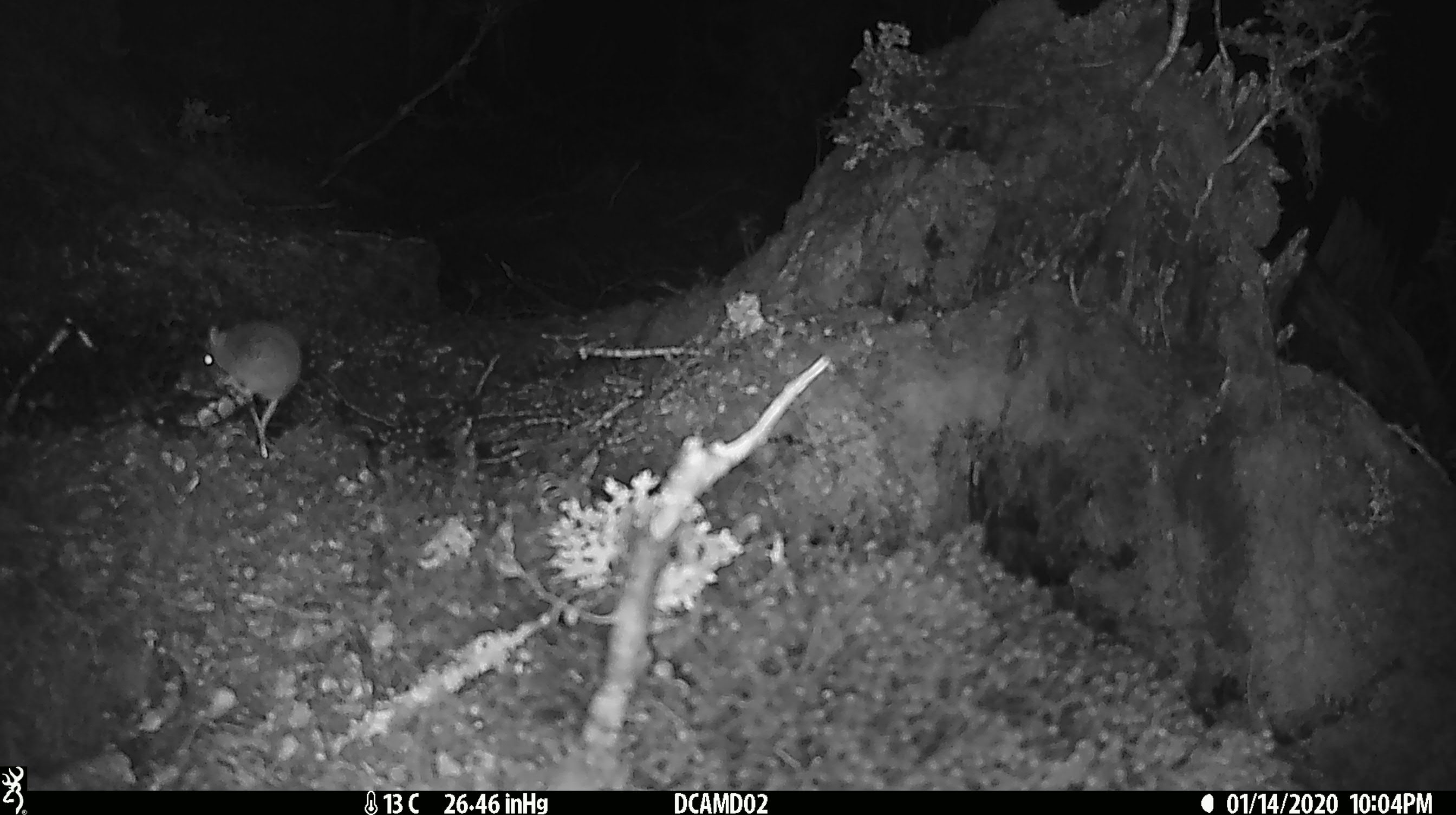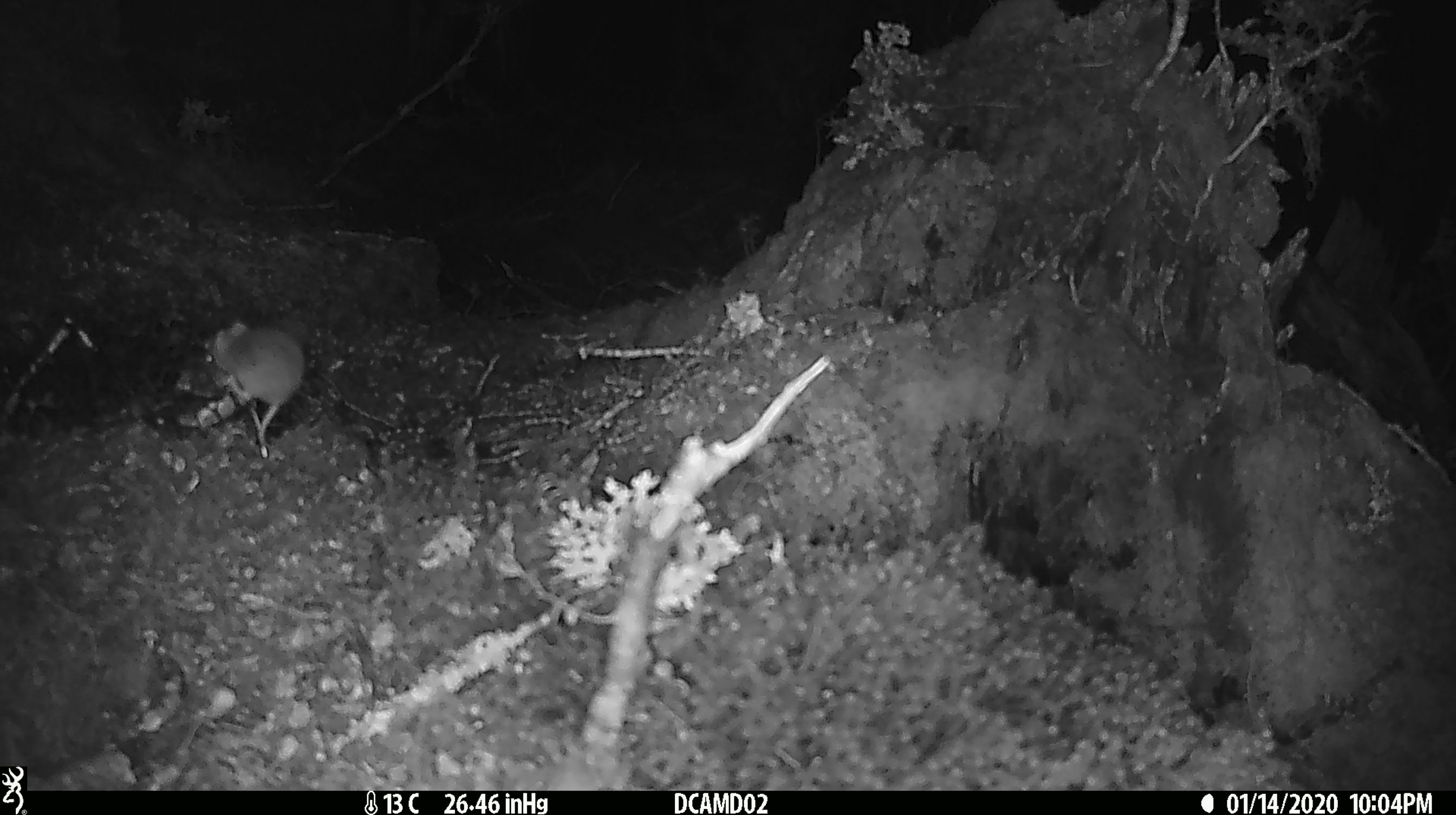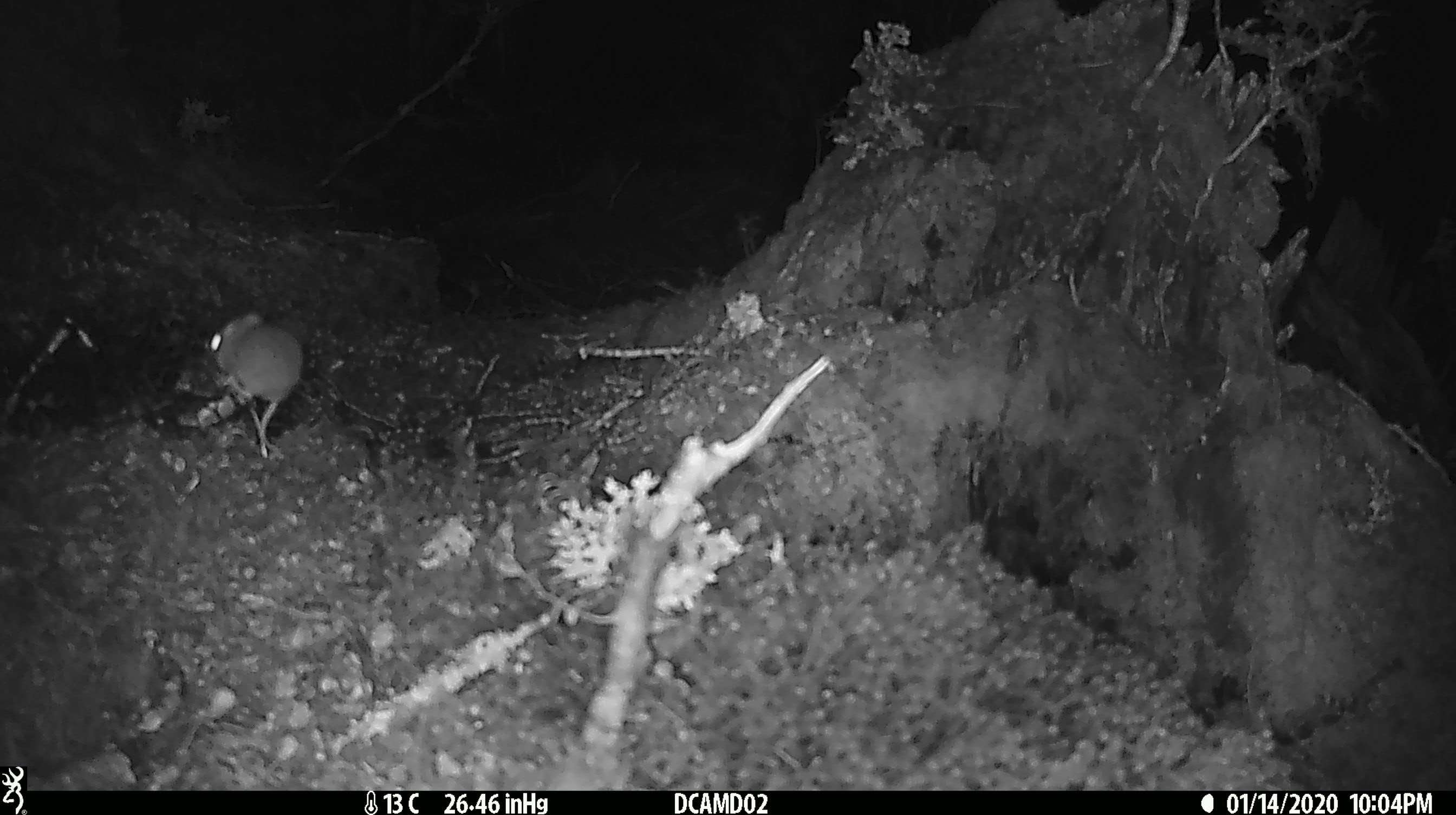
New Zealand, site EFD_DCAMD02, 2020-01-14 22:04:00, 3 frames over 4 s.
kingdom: Animalia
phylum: Chordata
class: Mammalia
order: Rodentia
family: Muridae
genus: Mus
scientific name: Mus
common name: mouse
Mouse (Mus).